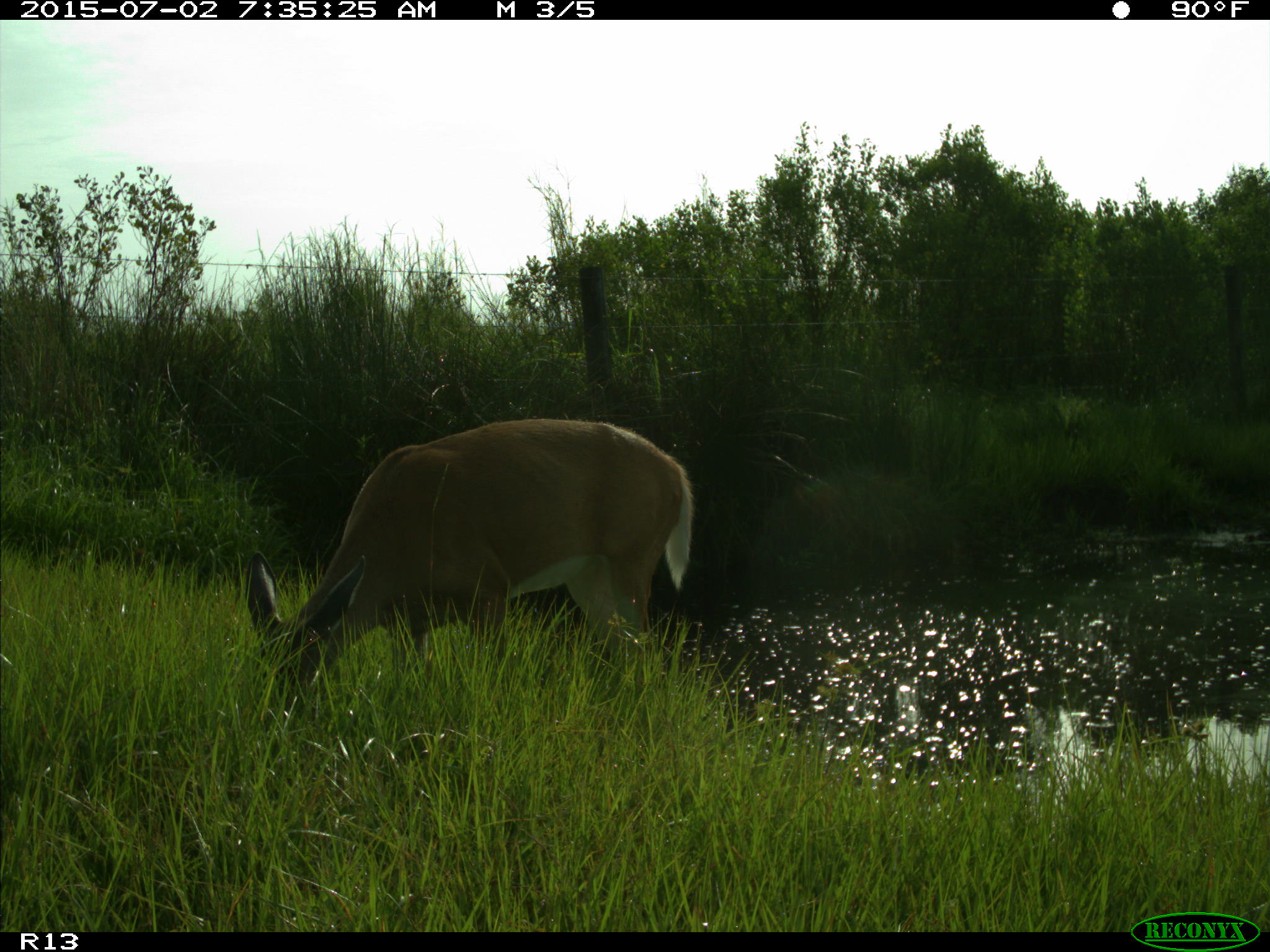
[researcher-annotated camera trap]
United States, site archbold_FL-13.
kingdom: Animalia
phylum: Chordata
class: Mammalia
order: Artiodactyla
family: Cervidae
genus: Odocoileus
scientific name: Odocoileus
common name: deer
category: unidentified deer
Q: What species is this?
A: Unidentified deer (deer) (Odocoileus).